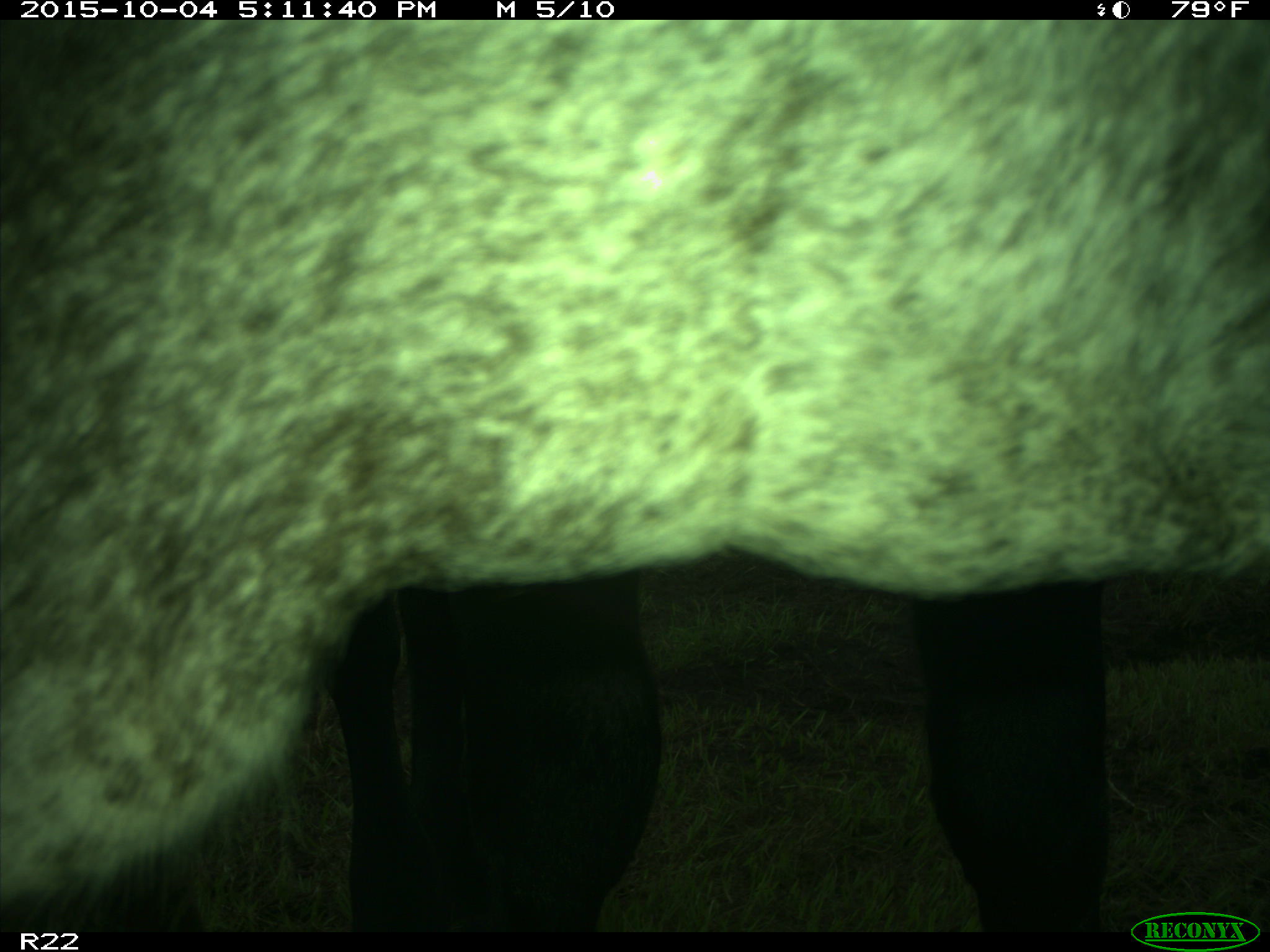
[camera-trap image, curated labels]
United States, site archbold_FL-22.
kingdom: Animalia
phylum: Chordata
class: Mammalia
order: Artiodactyla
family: Bovidae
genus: Bos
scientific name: Bos taurus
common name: domestic cow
Bos taurus (domestic cow).